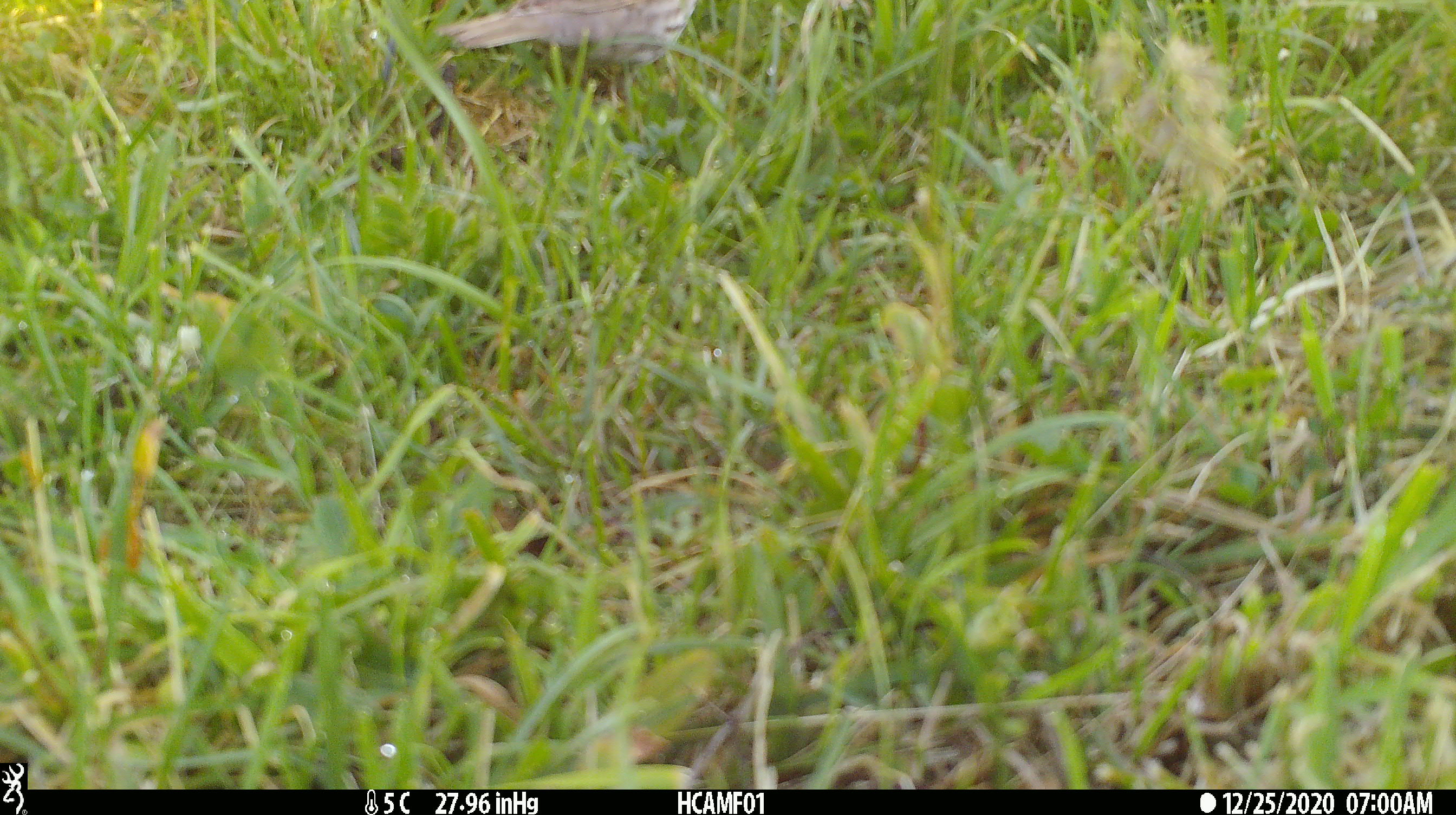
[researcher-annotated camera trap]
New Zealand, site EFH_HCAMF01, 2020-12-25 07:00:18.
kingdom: Animalia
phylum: Chordata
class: Aves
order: Passeriformes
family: Turdidae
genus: Turdus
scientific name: Turdus philomelos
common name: song thrush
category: thrush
Thrush (song thrush) (Turdus philomelos).